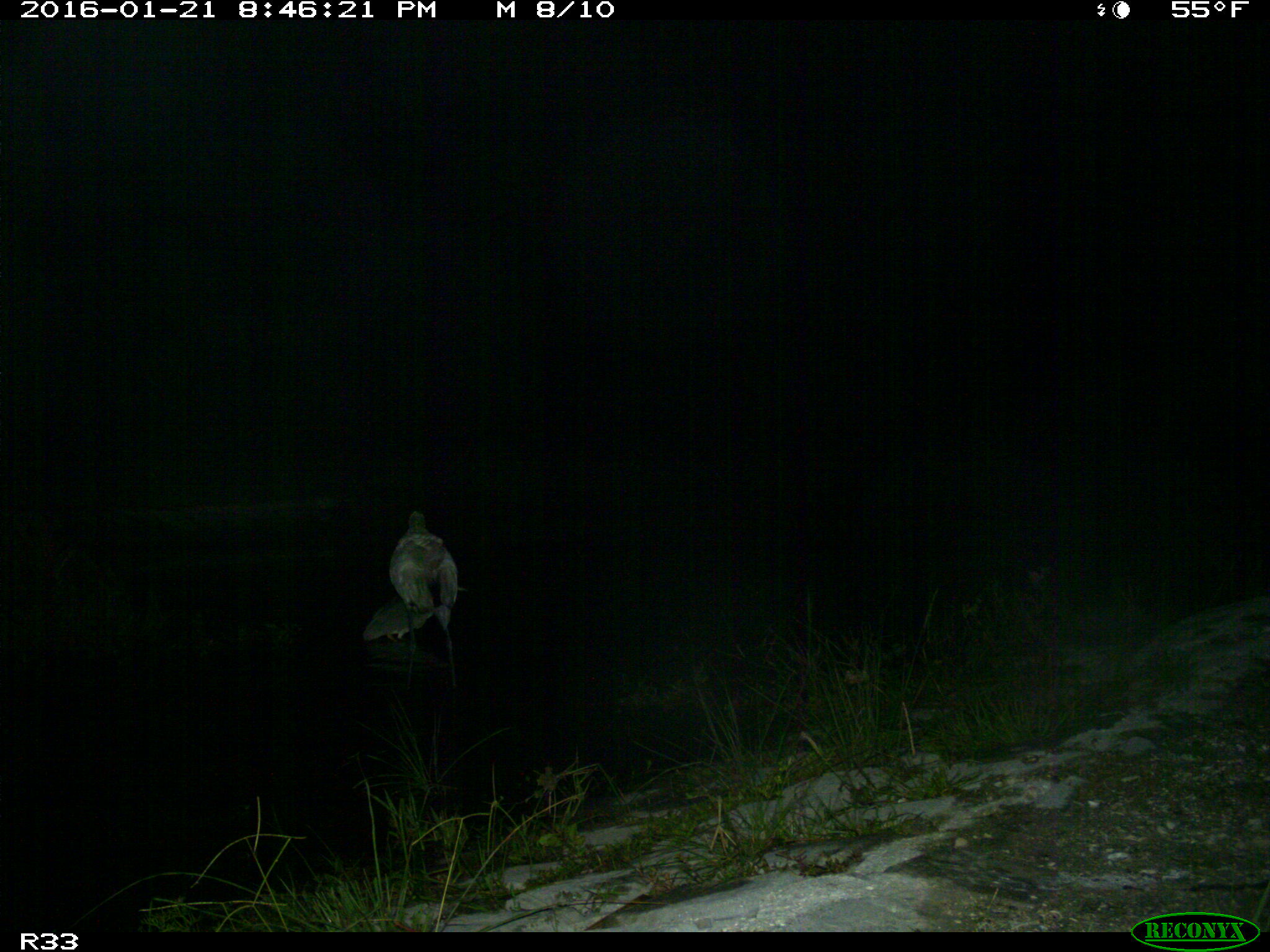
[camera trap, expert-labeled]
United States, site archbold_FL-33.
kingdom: Animalia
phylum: Chordata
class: Aves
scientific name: Aves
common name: birds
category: unidentified bird